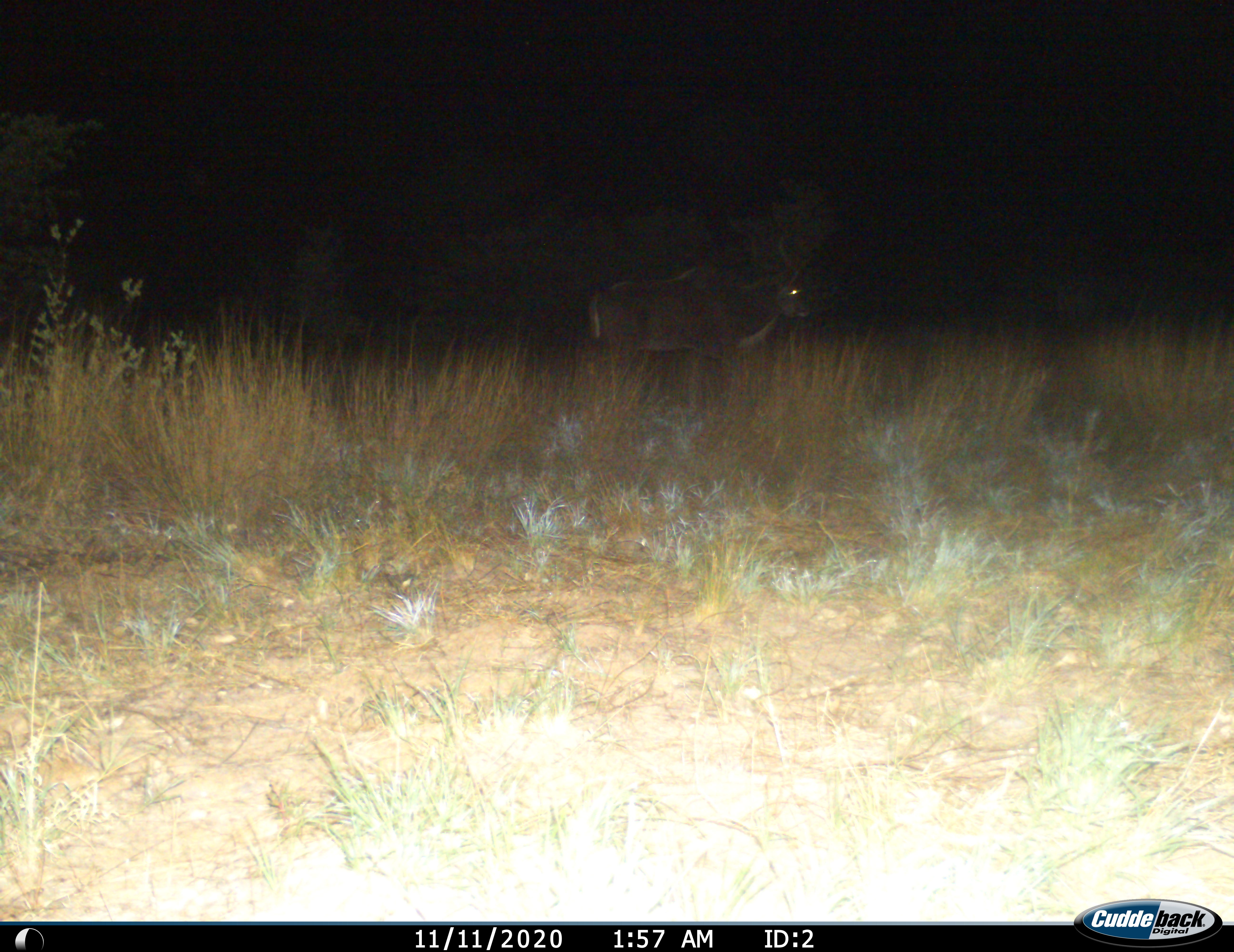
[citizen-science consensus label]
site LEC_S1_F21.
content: unidentified animal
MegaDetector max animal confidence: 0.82